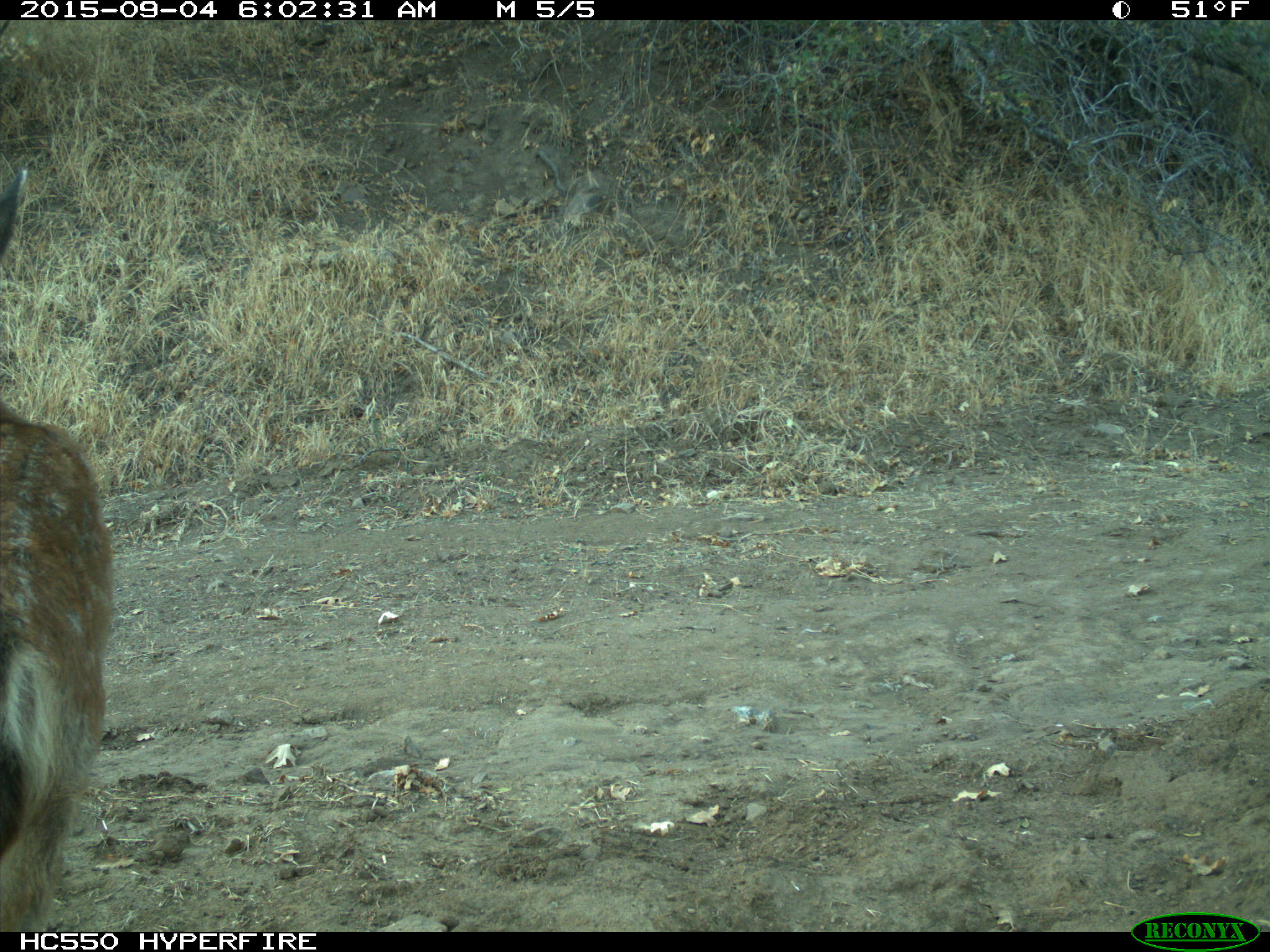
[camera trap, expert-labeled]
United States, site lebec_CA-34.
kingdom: Animalia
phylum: Chordata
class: Mammalia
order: Artiodactyla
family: Cervidae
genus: Odocoileus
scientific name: Odocoileus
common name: deer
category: unidentified deer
Unidentified deer (deer) (Odocoileus).